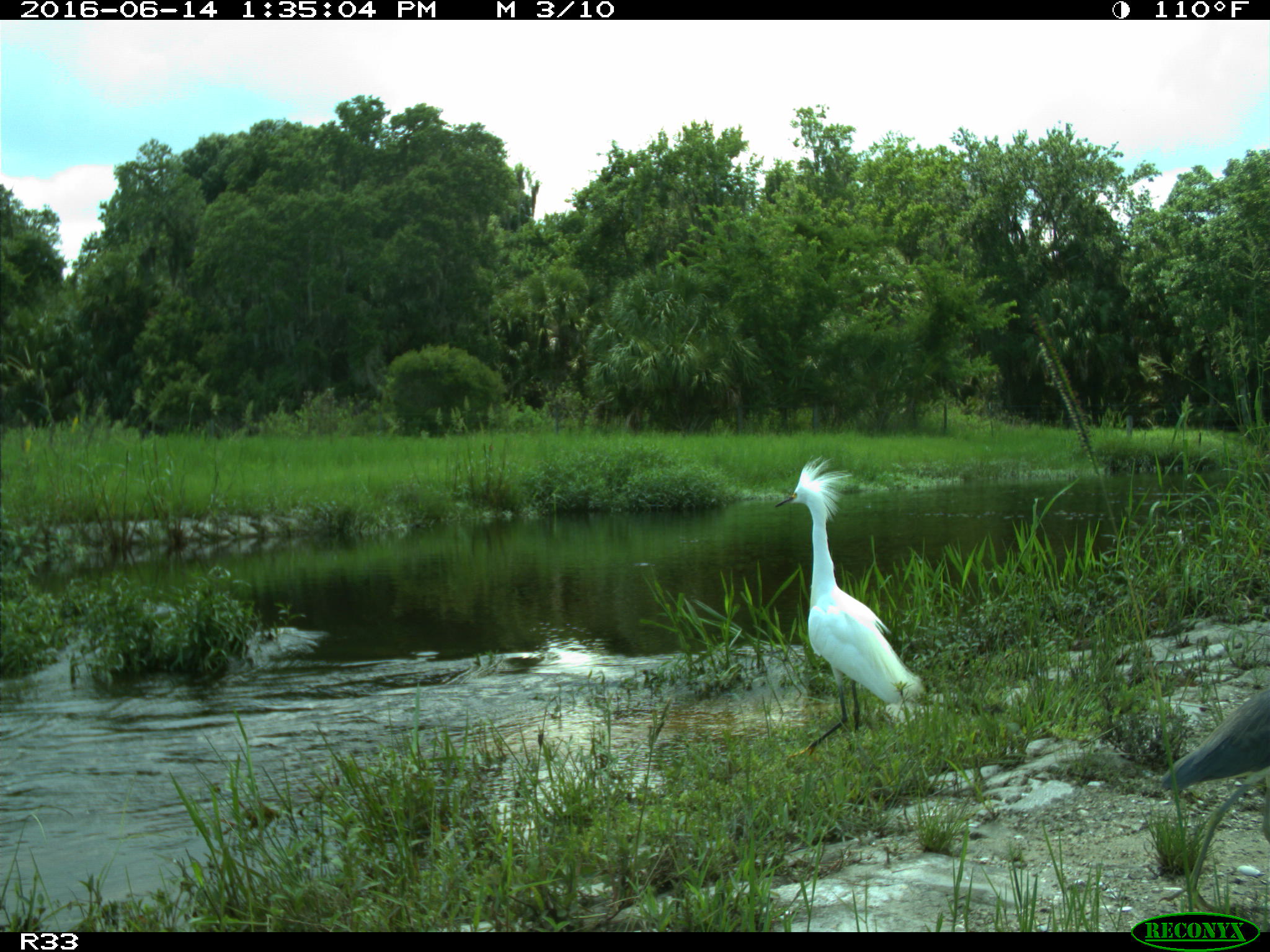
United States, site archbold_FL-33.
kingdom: Animalia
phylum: Chordata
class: Aves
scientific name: Aves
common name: birds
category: unidentified bird